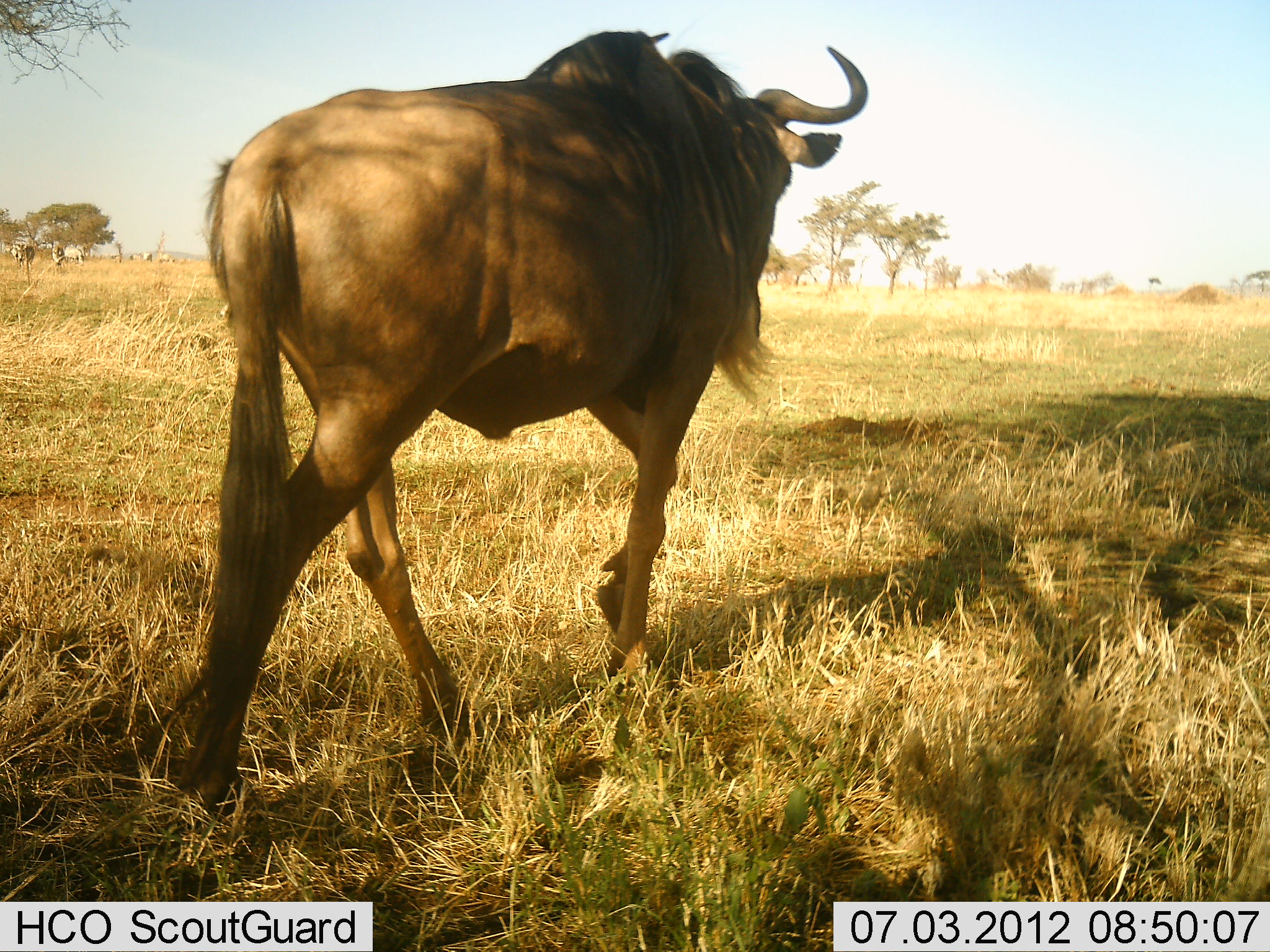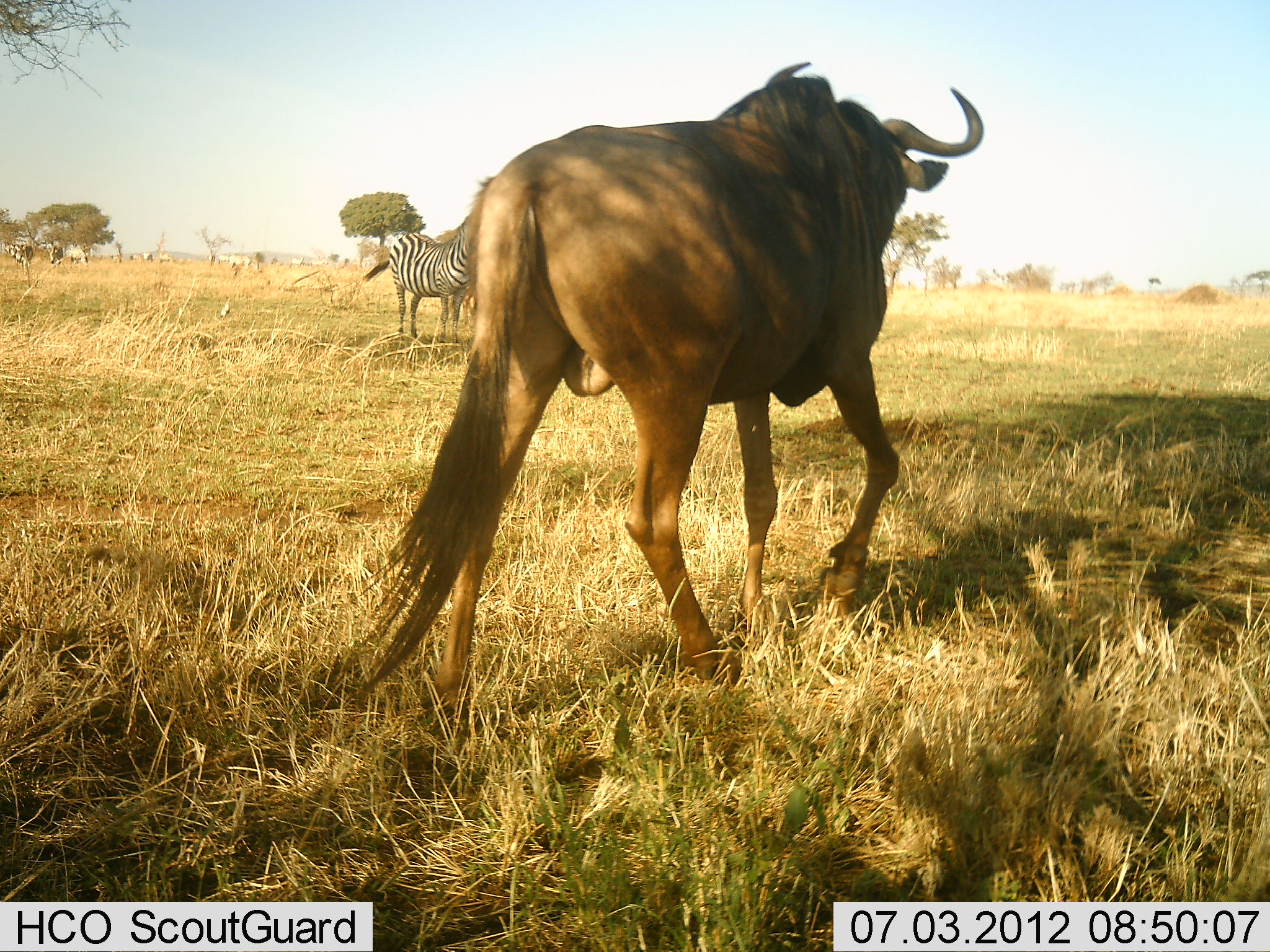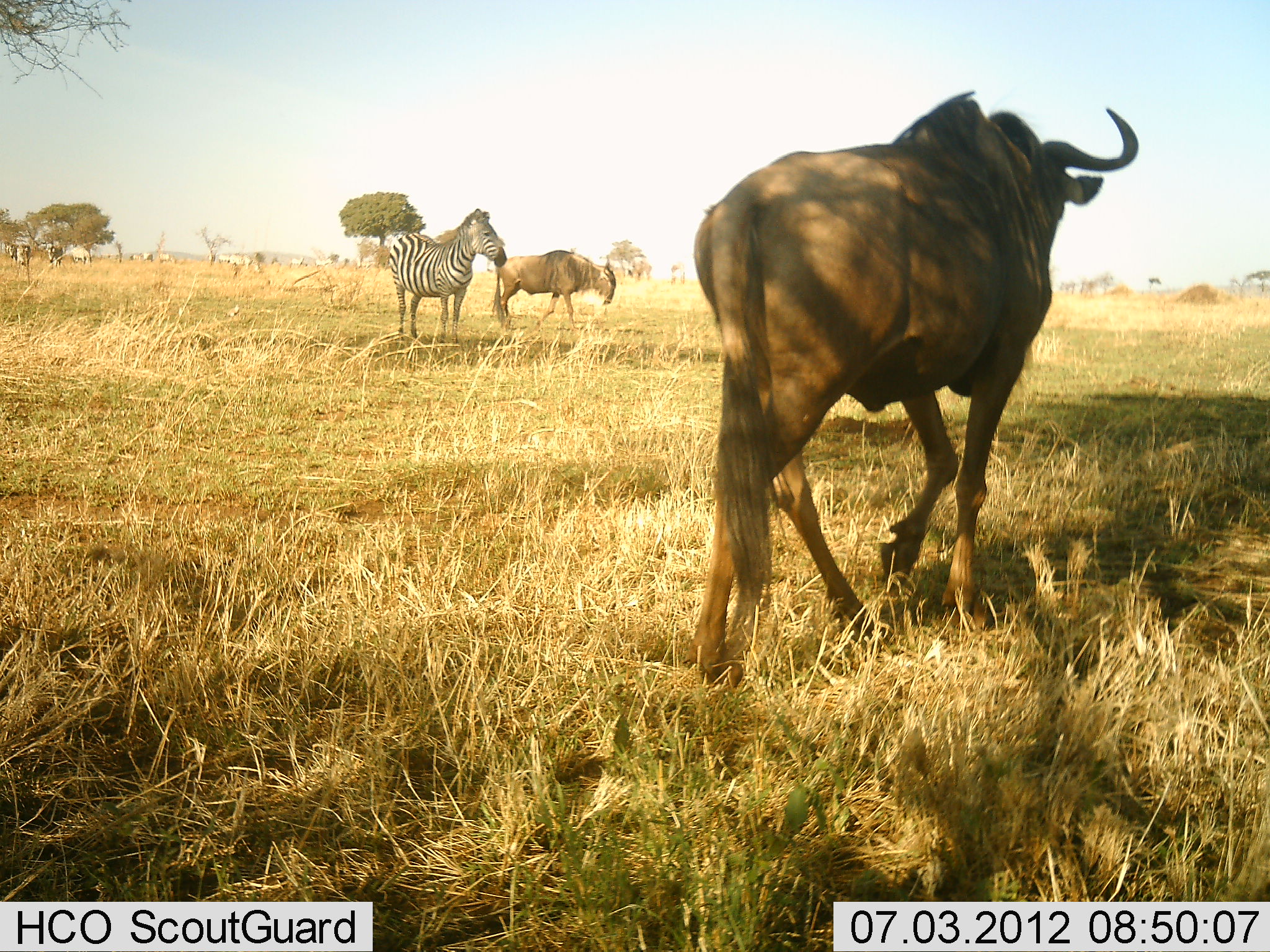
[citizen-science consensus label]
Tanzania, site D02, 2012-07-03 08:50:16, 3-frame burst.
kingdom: Animalia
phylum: Chordata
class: Mammalia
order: Artiodactyla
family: Bovidae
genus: Connochaetes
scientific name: Connochaetes taurinus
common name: blue wildebeest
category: wildebeest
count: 2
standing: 38%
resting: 0%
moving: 100%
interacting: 0%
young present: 0%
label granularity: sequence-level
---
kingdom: Animalia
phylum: Chordata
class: Mammalia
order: Perissodactyla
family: Equidae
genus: Equus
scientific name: Equus quagga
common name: plains zebra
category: zebra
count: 5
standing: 100%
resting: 0%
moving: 18%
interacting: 0%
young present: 0%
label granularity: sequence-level